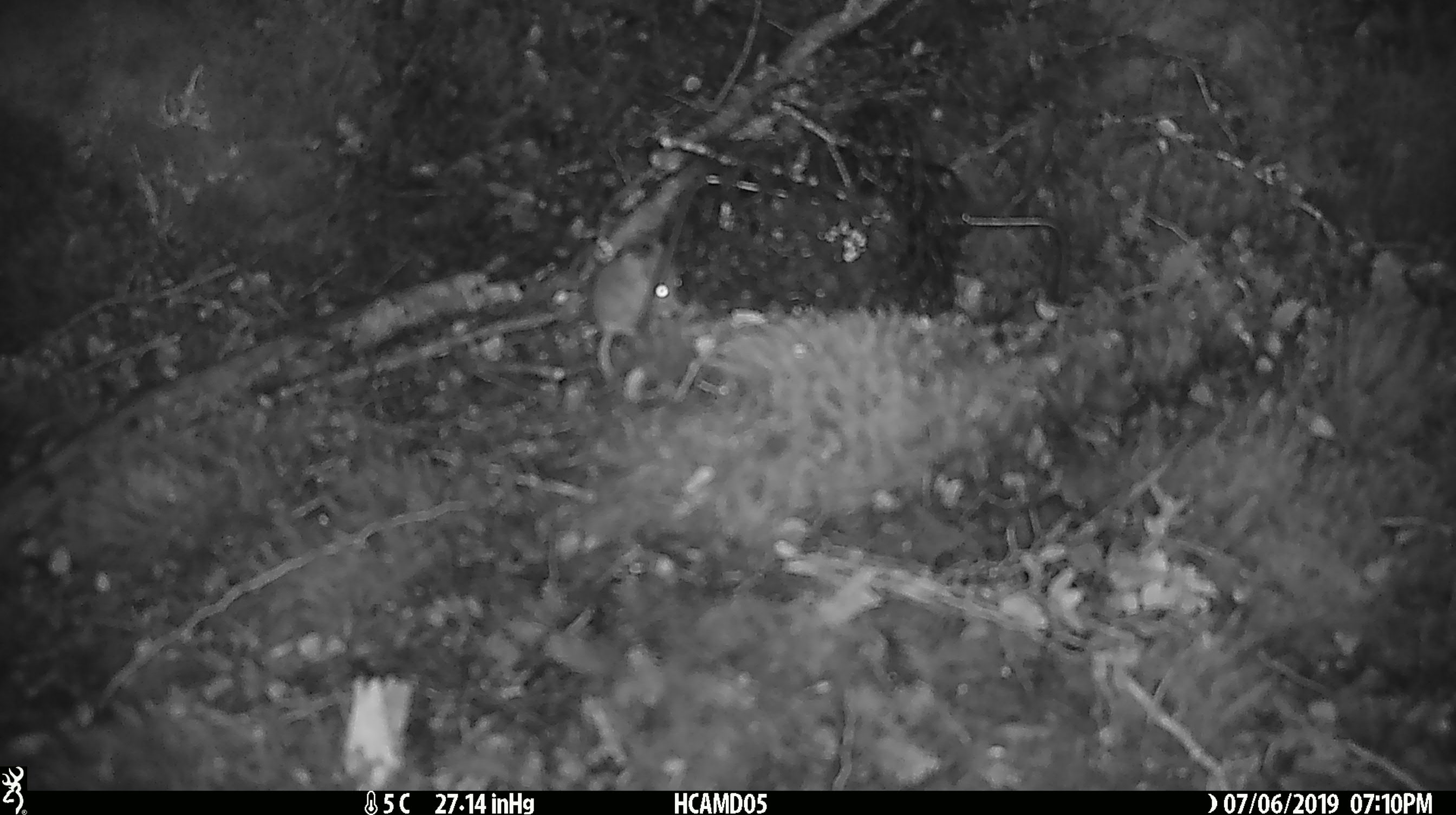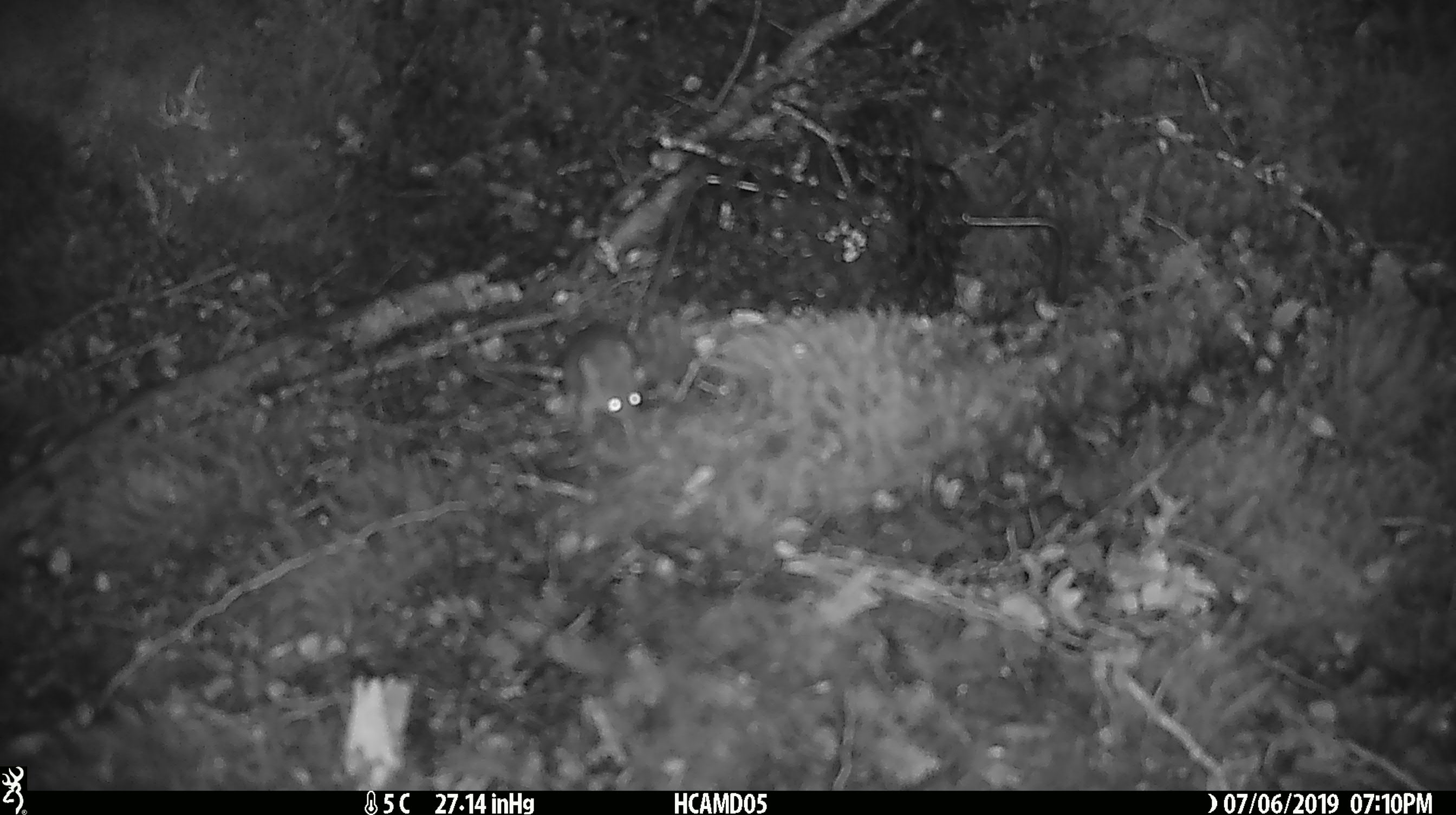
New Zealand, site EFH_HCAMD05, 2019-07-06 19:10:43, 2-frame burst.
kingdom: Animalia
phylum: Chordata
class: Mammalia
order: Rodentia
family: Muridae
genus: Mus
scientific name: Mus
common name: mouse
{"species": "mouse (Mus)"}